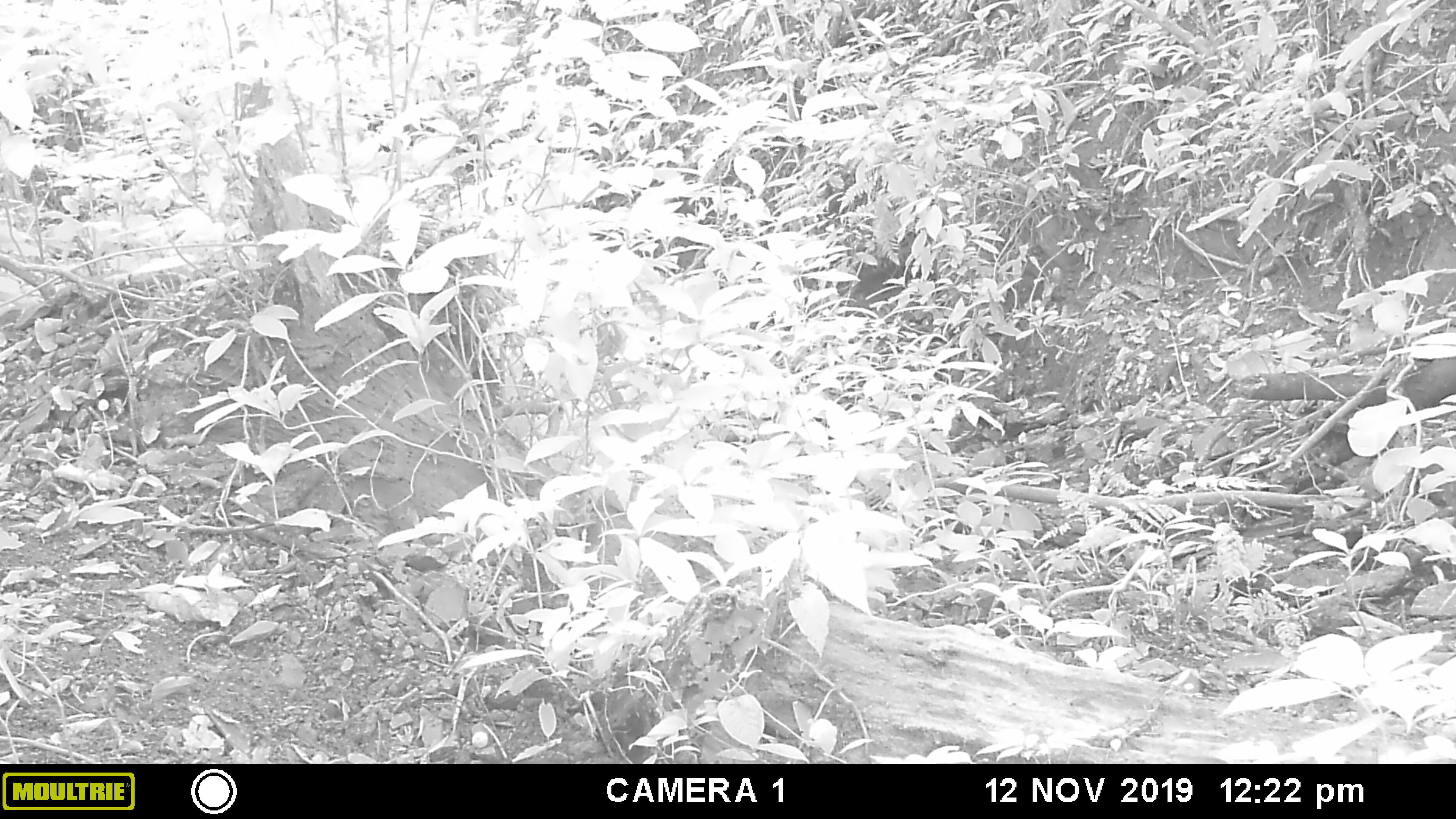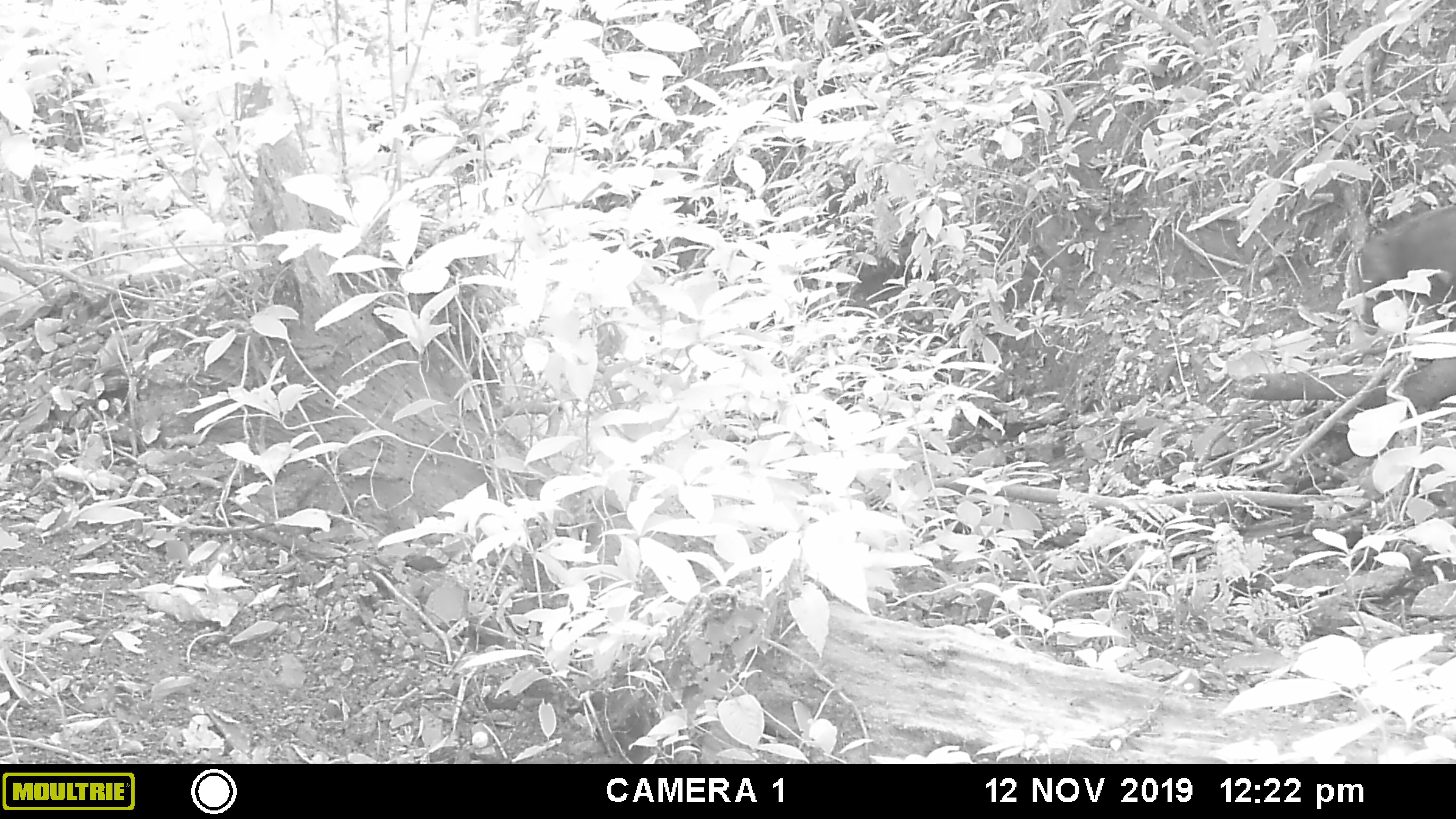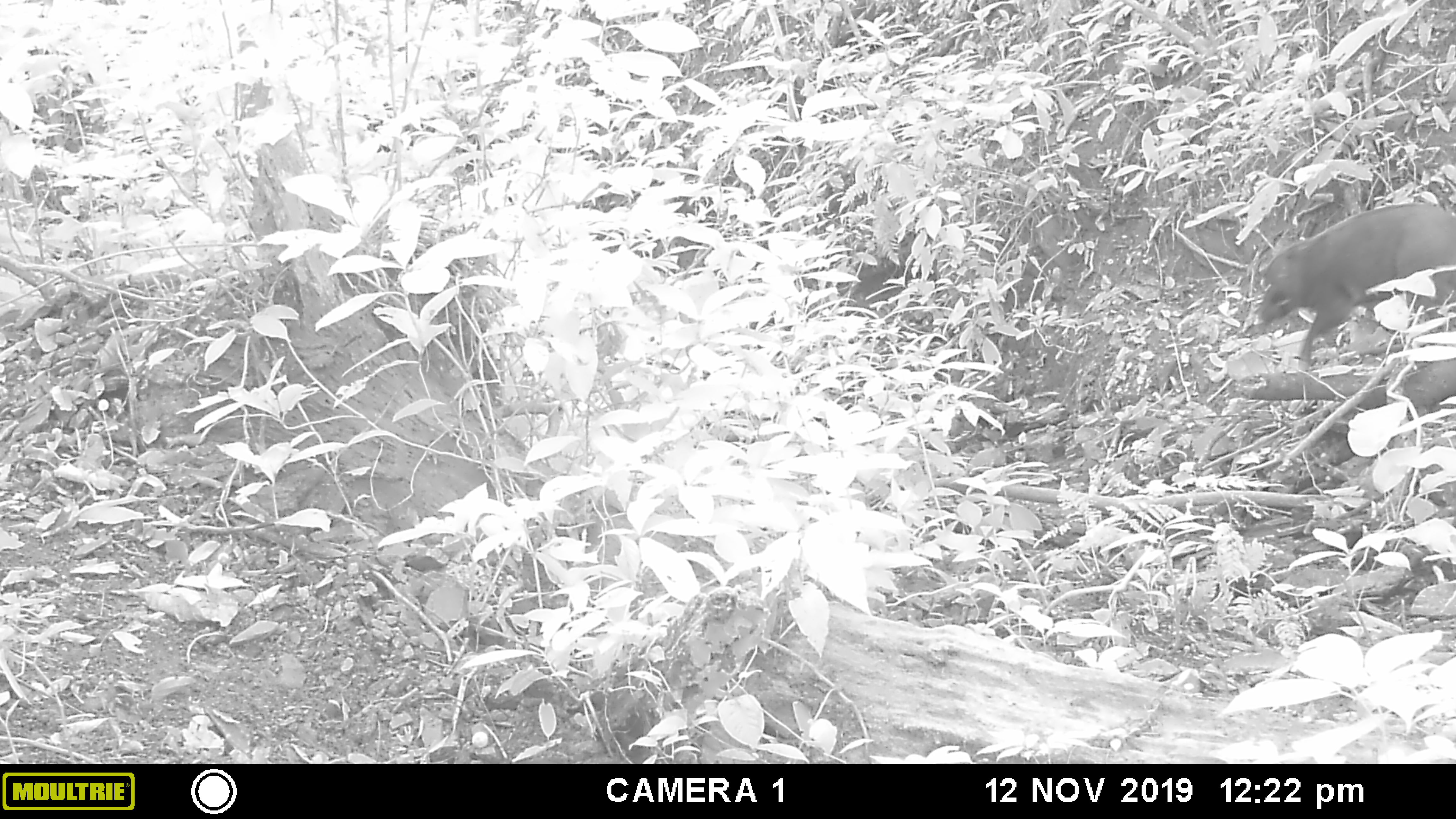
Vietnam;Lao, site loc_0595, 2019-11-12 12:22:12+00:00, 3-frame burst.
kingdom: Animalia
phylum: Chordata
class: Mammalia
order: Artiodactyla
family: Suidae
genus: Sus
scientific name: Sus scrofa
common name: eurasian wild pig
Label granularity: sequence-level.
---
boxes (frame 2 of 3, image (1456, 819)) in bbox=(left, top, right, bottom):
eurasian wild pig: bbox=(1354, 204, 1455, 336)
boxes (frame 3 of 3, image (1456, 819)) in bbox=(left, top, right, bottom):
eurasian wild pig: bbox=(1257, 201, 1455, 368)